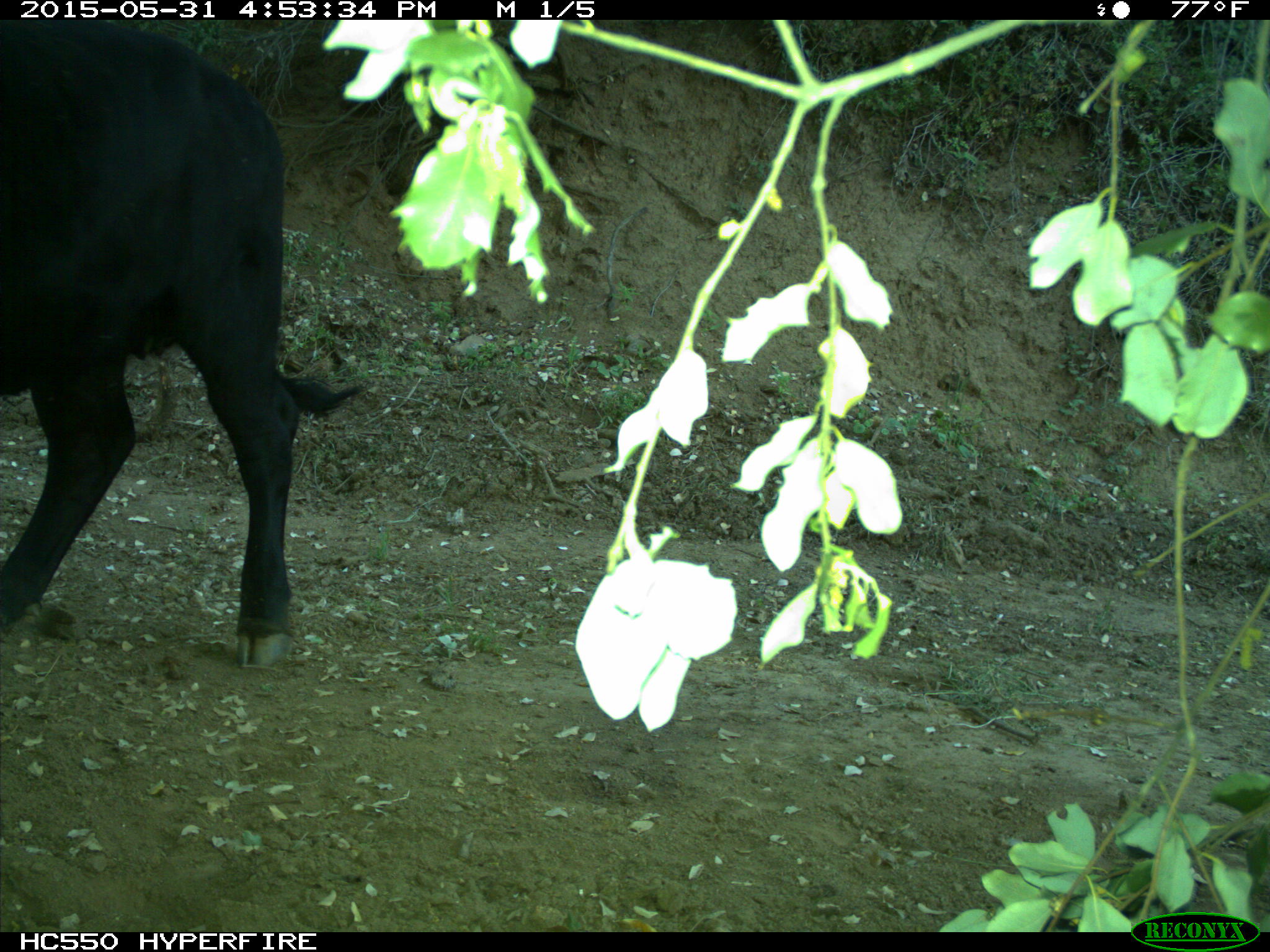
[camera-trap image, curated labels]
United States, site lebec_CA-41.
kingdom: Animalia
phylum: Chordata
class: Mammalia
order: Artiodactyla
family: Bovidae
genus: Bos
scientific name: Bos taurus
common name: domestic cow